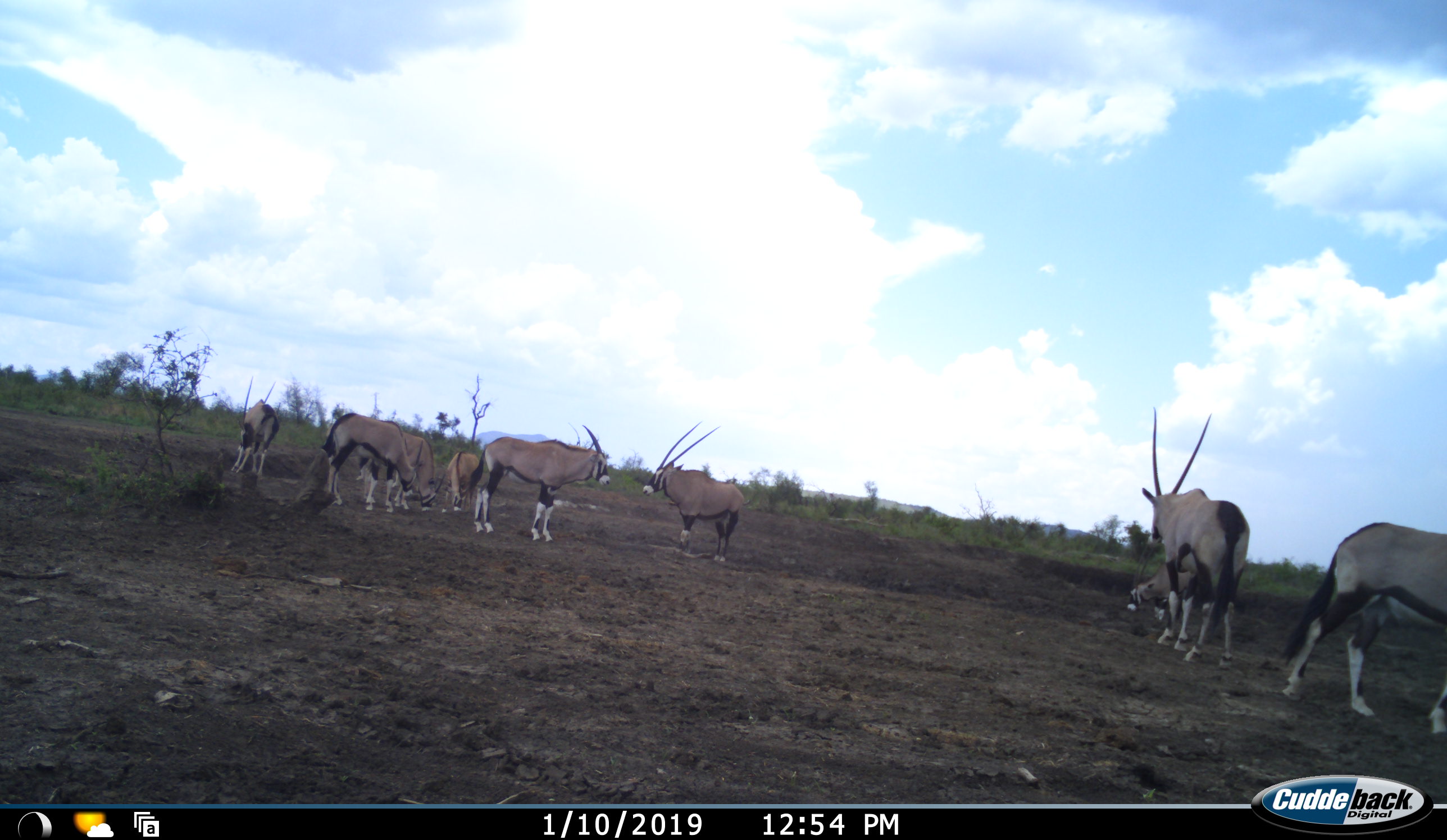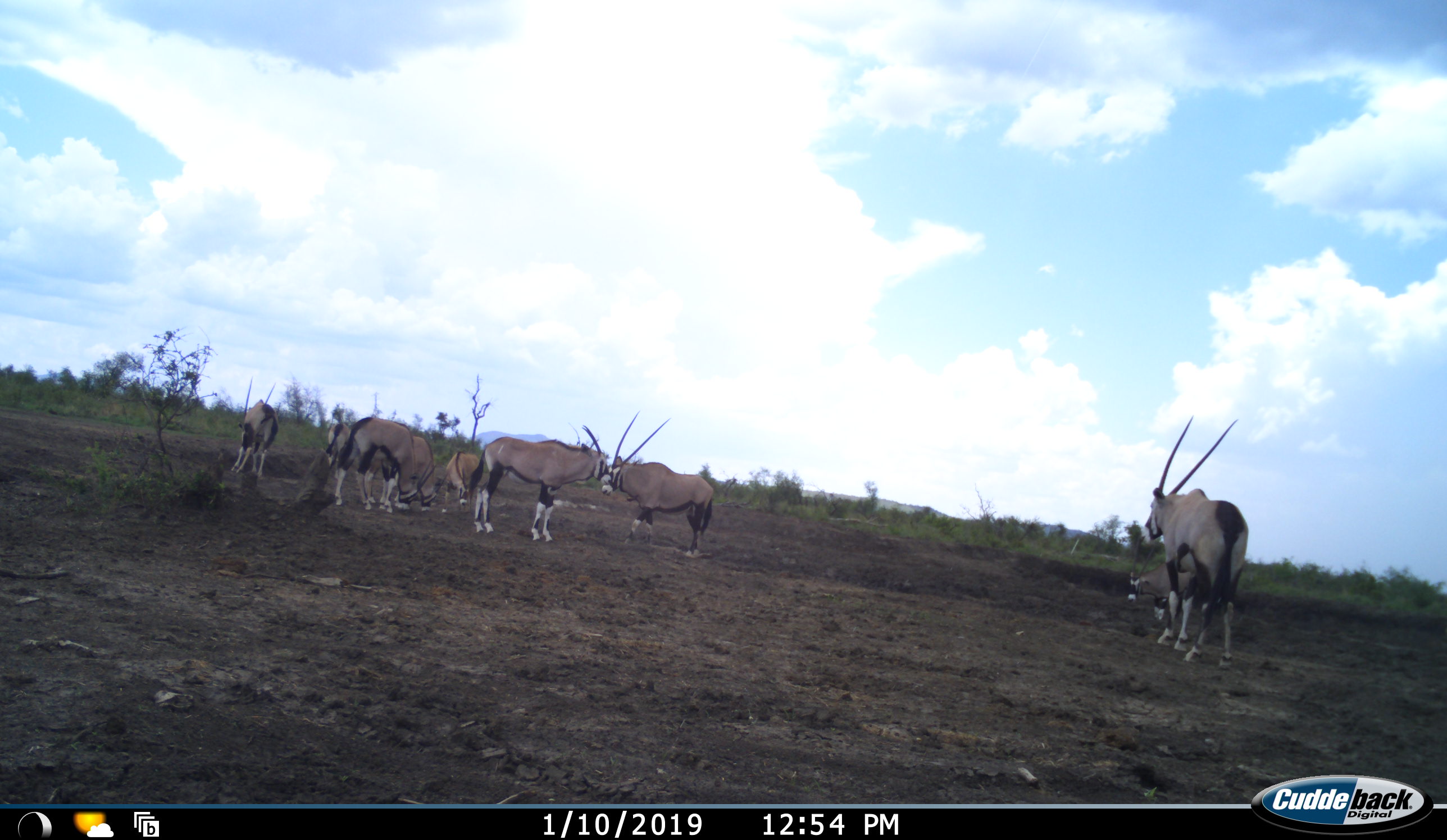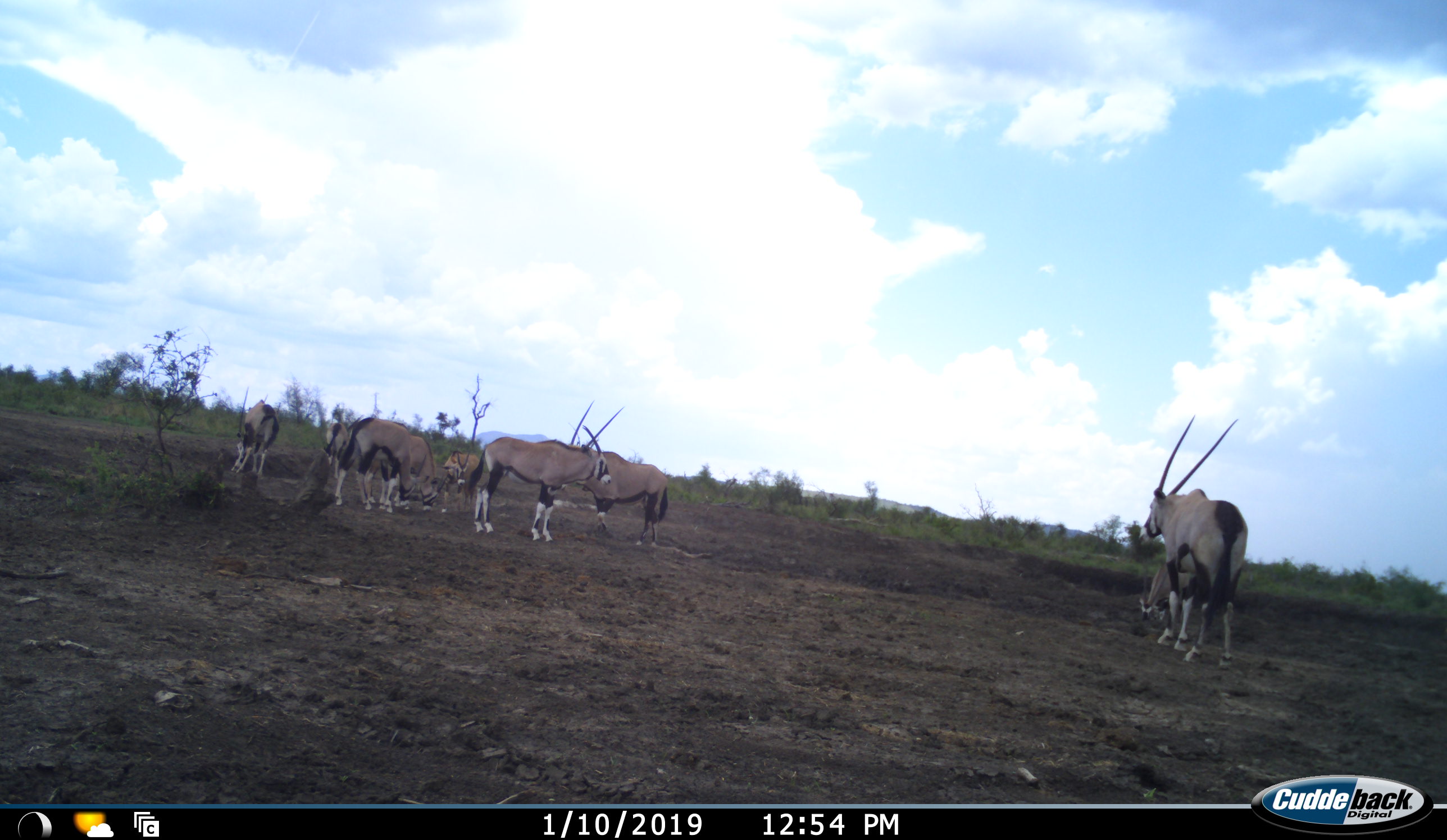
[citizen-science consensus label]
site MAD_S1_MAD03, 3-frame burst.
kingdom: Animalia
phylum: Chordata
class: Mammalia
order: Artiodactyla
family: Bovidae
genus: Oryx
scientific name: Oryx gazella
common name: gemsbok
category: oryx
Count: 9.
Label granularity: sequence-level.